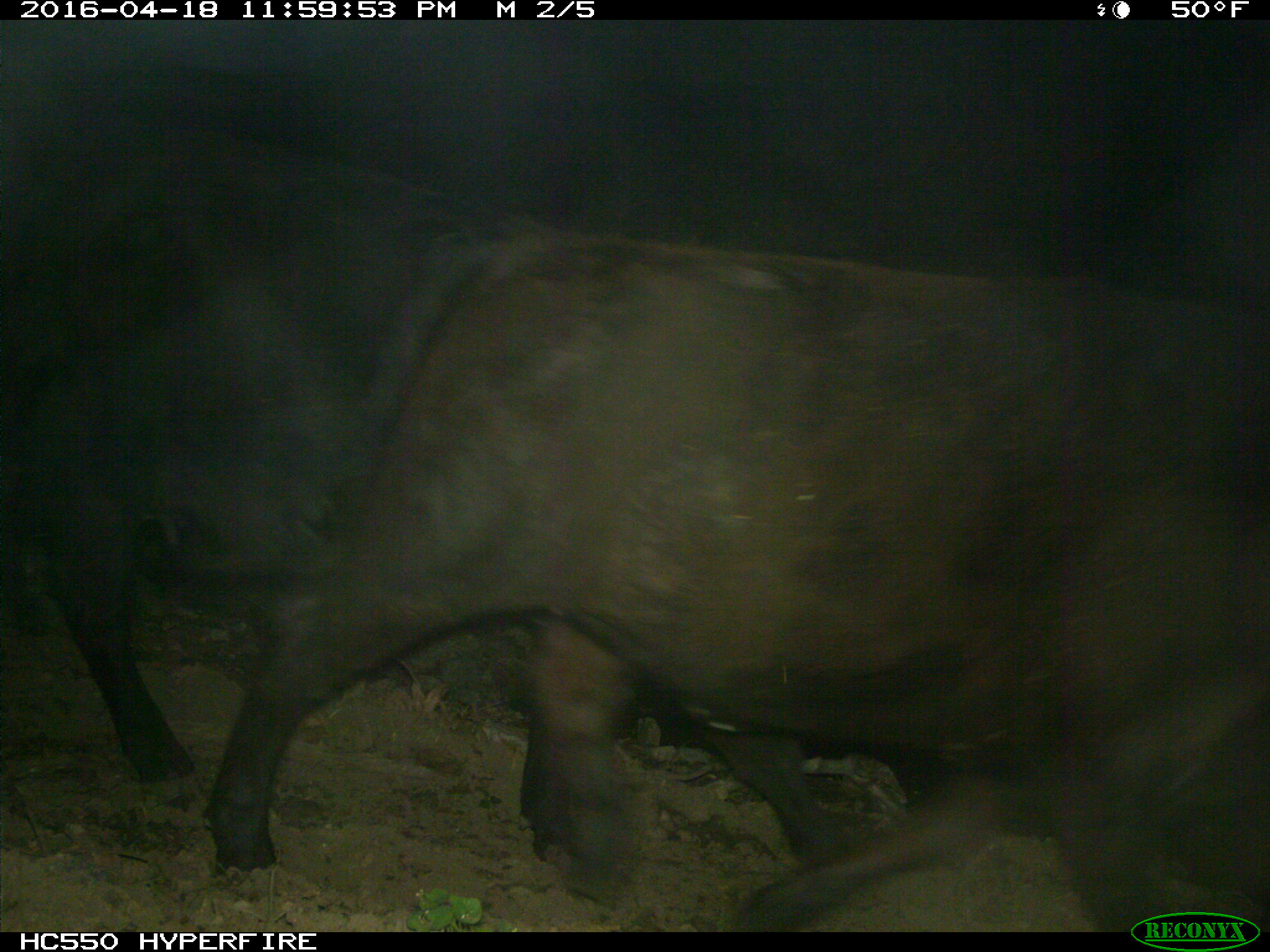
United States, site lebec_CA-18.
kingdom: Animalia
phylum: Chordata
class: Mammalia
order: Artiodactyla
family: Bovidae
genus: Bos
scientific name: Bos taurus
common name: domestic cow